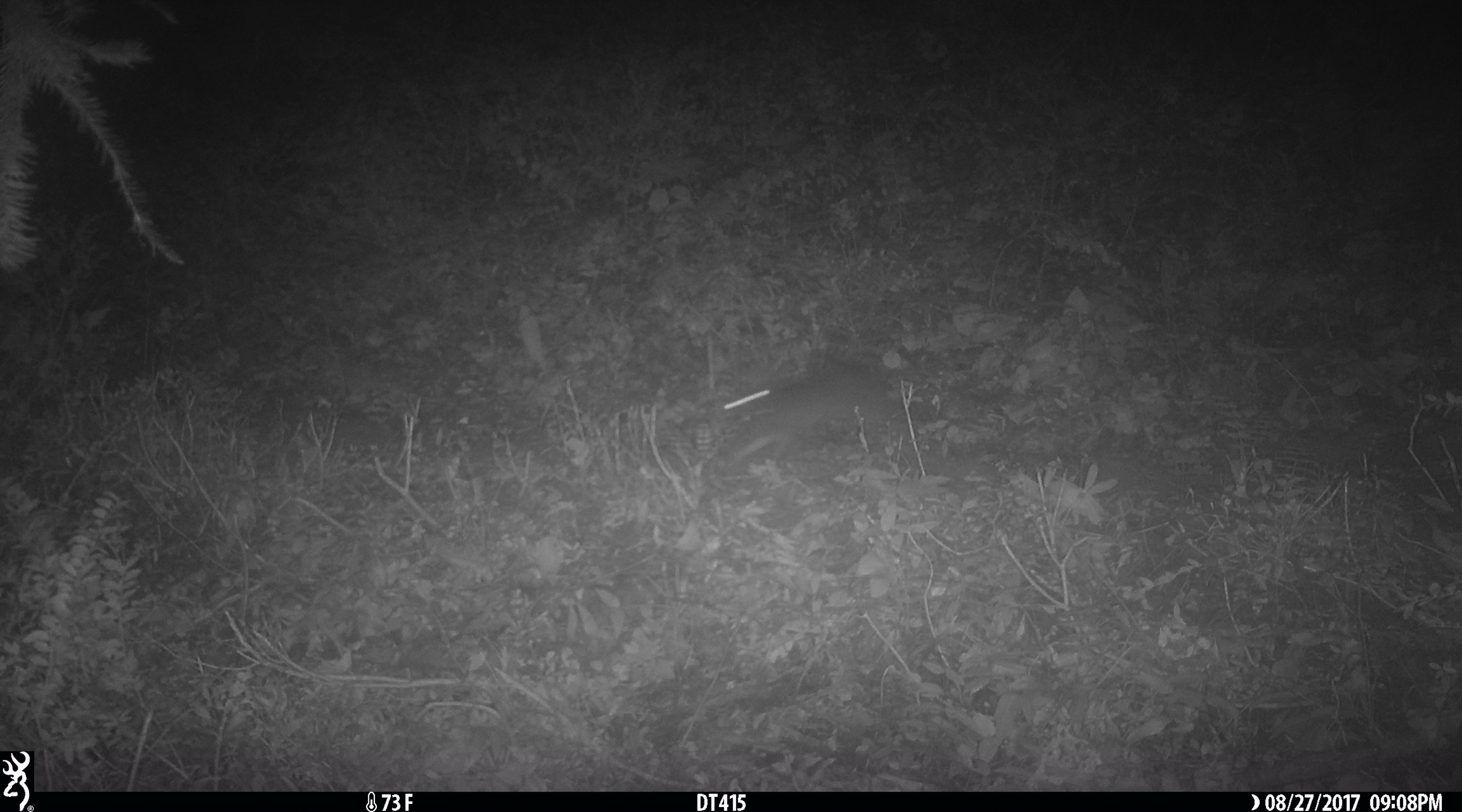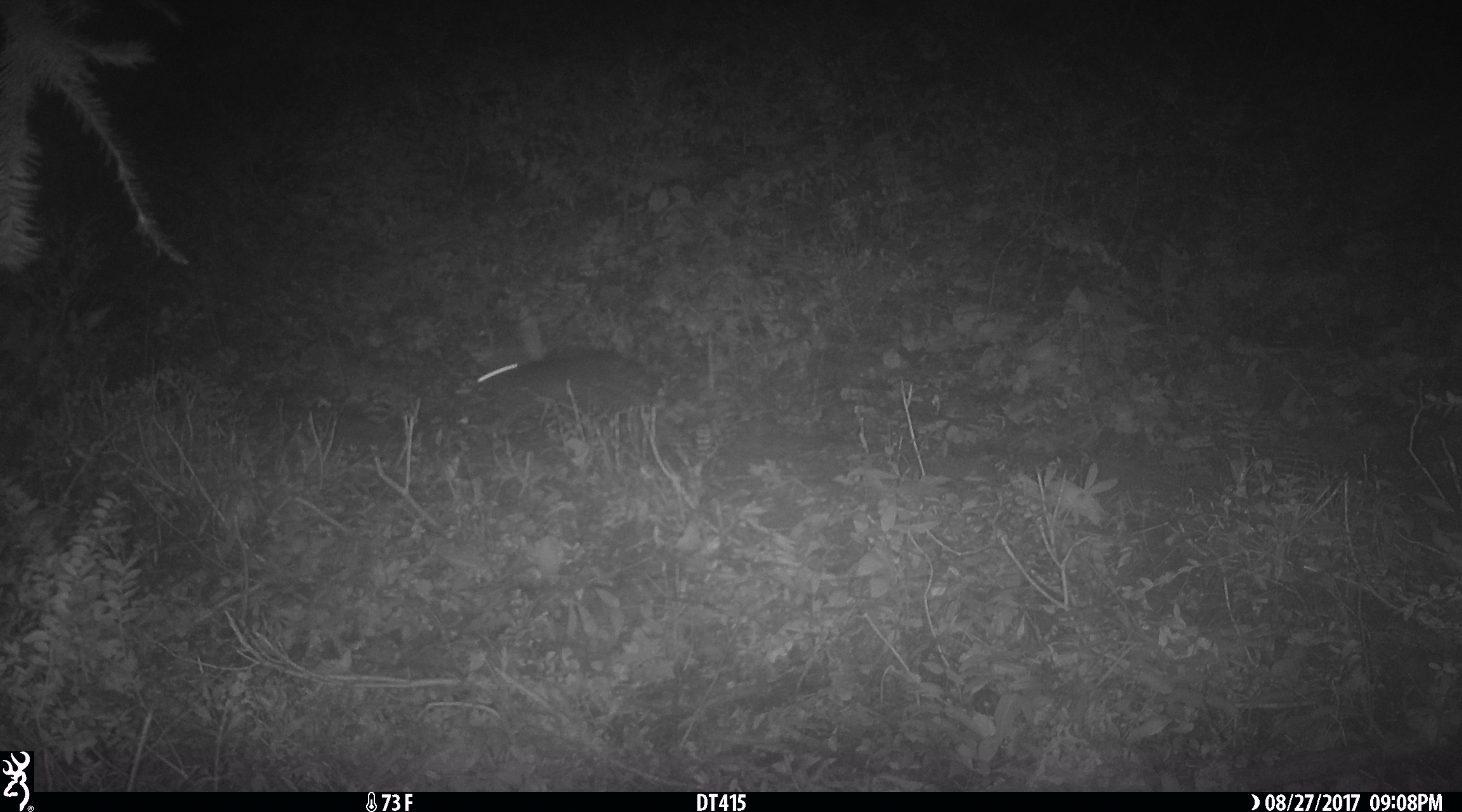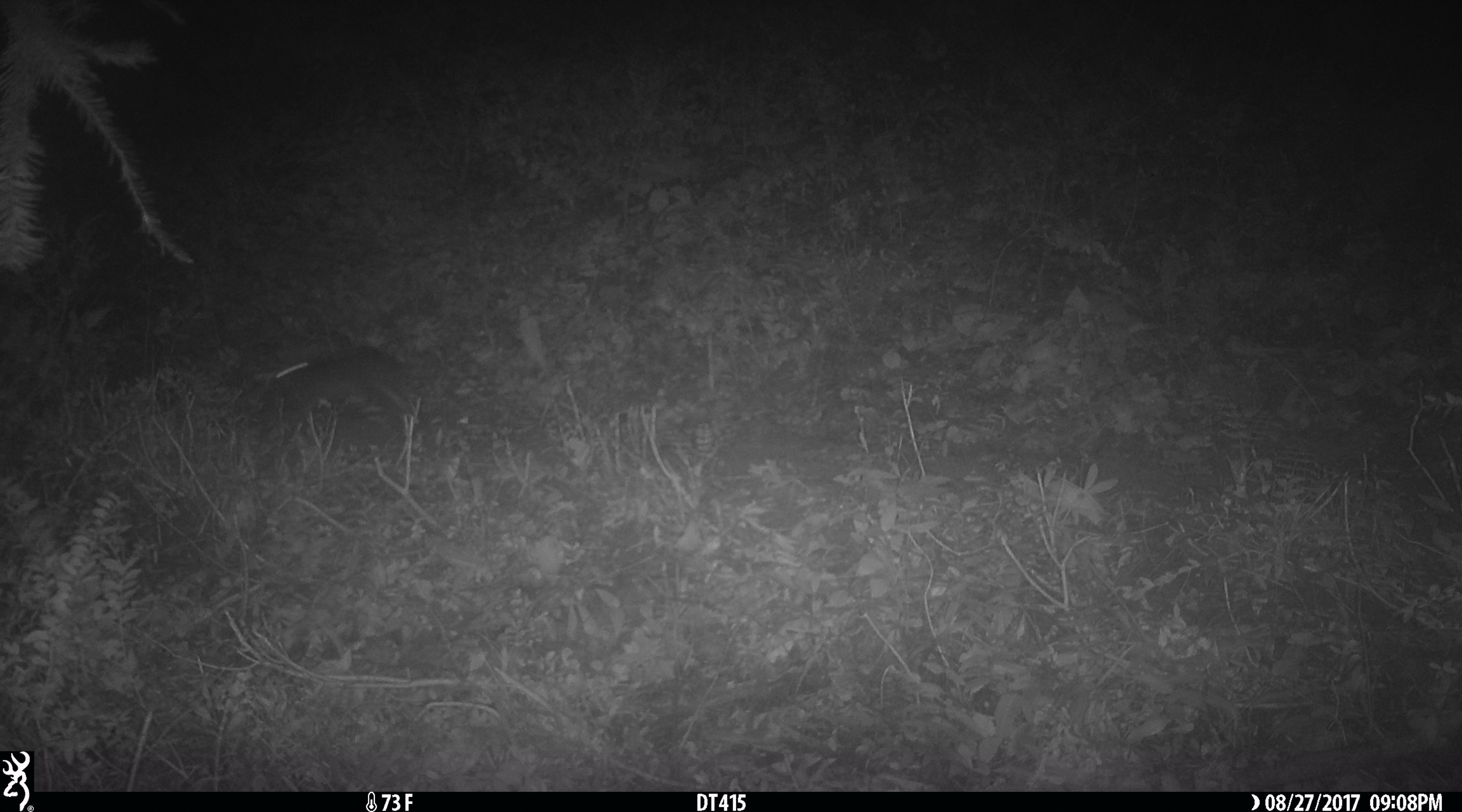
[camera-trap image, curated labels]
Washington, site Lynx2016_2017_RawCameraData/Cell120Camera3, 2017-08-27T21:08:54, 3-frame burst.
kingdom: Animalia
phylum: Chordata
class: Mammalia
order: Lagomorpha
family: Leporidae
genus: Lepus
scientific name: Lepus americanus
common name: snowshoe hare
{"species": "Lepus americanus (snowshoe hare)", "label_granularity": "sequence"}